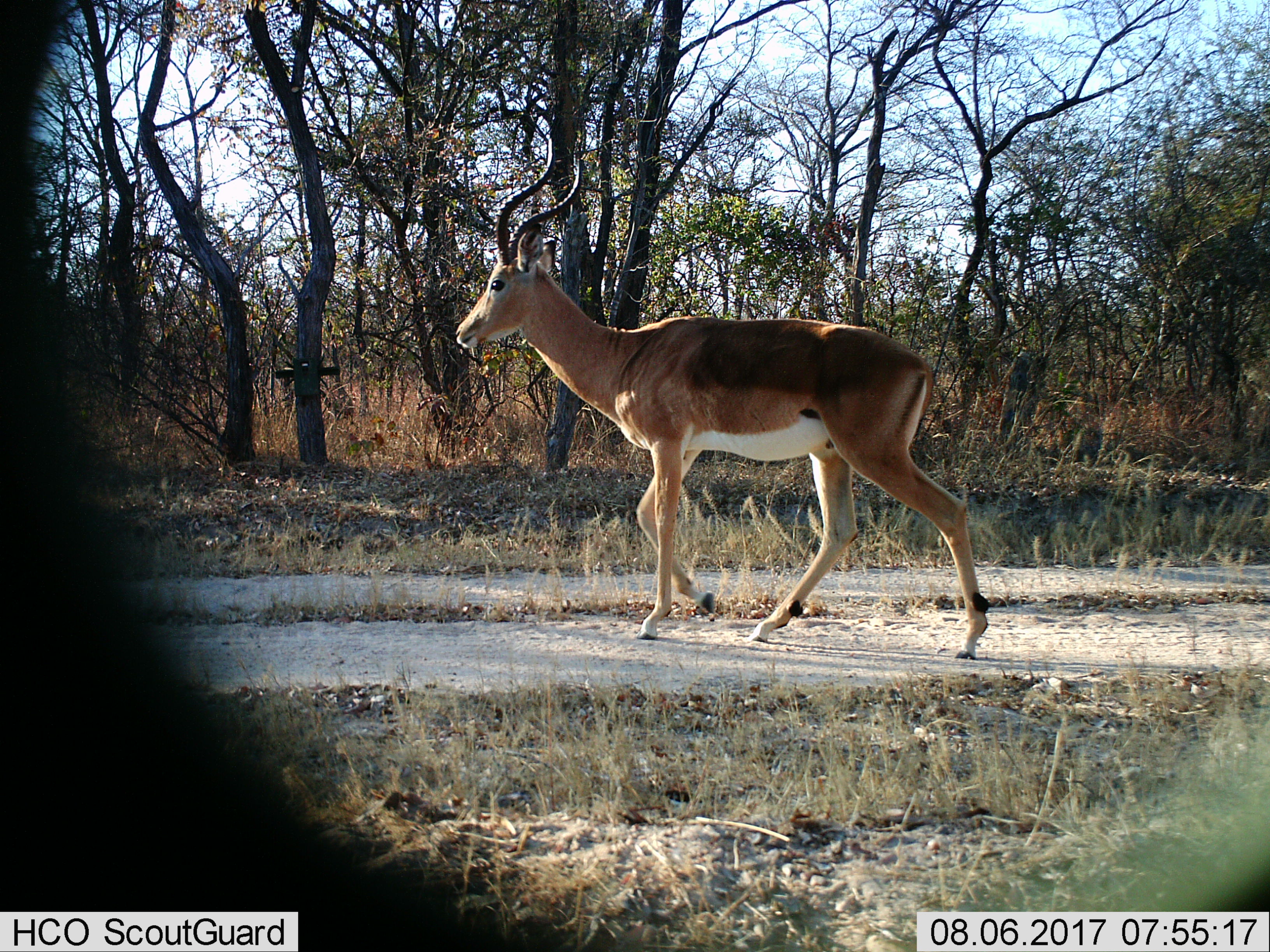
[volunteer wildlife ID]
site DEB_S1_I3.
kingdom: Animalia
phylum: Chordata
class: Mammalia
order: Artiodactyla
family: Bovidae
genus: Aepyceros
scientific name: Aepyceros melampus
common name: impala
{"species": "impala (Aepyceros melampus)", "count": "1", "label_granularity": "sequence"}